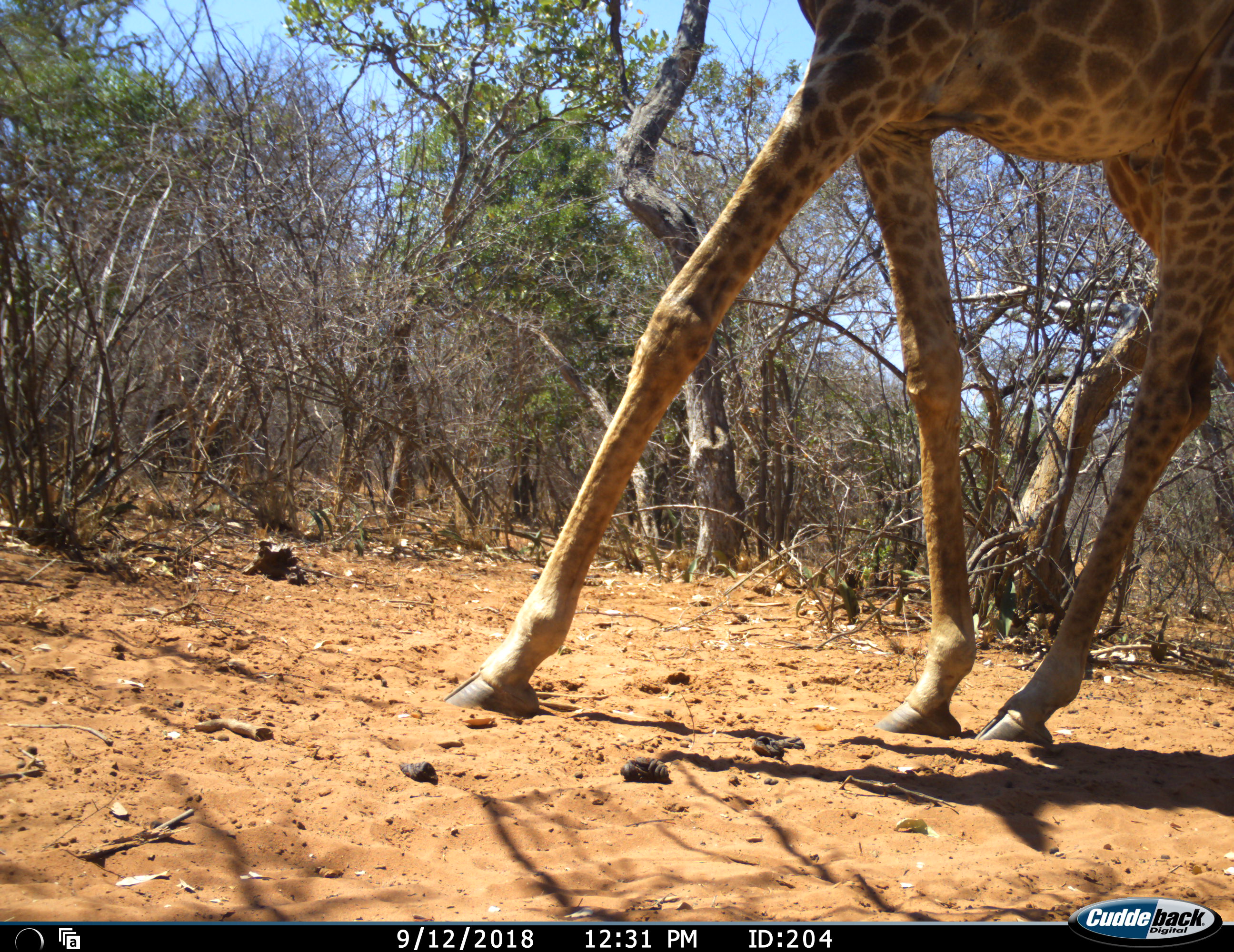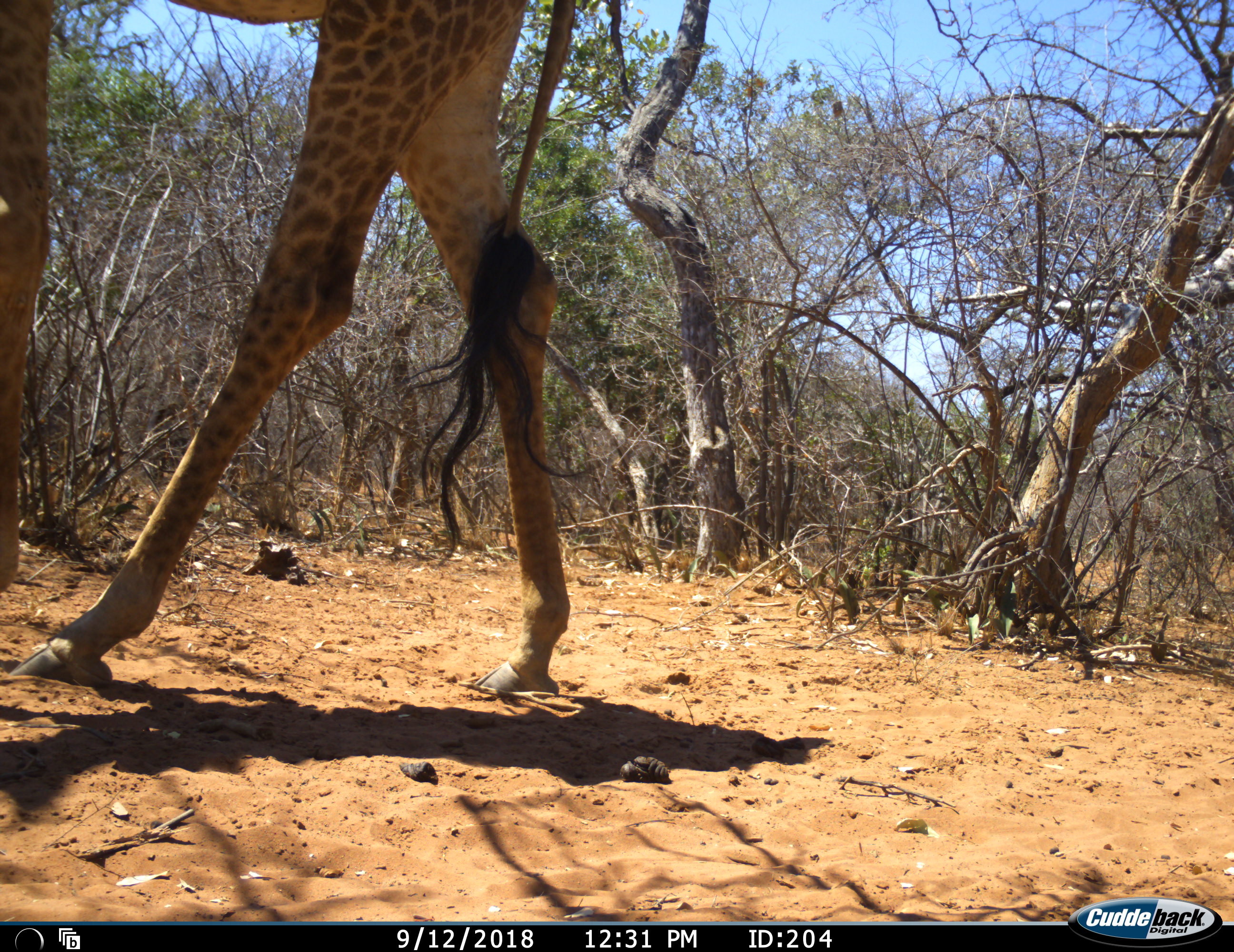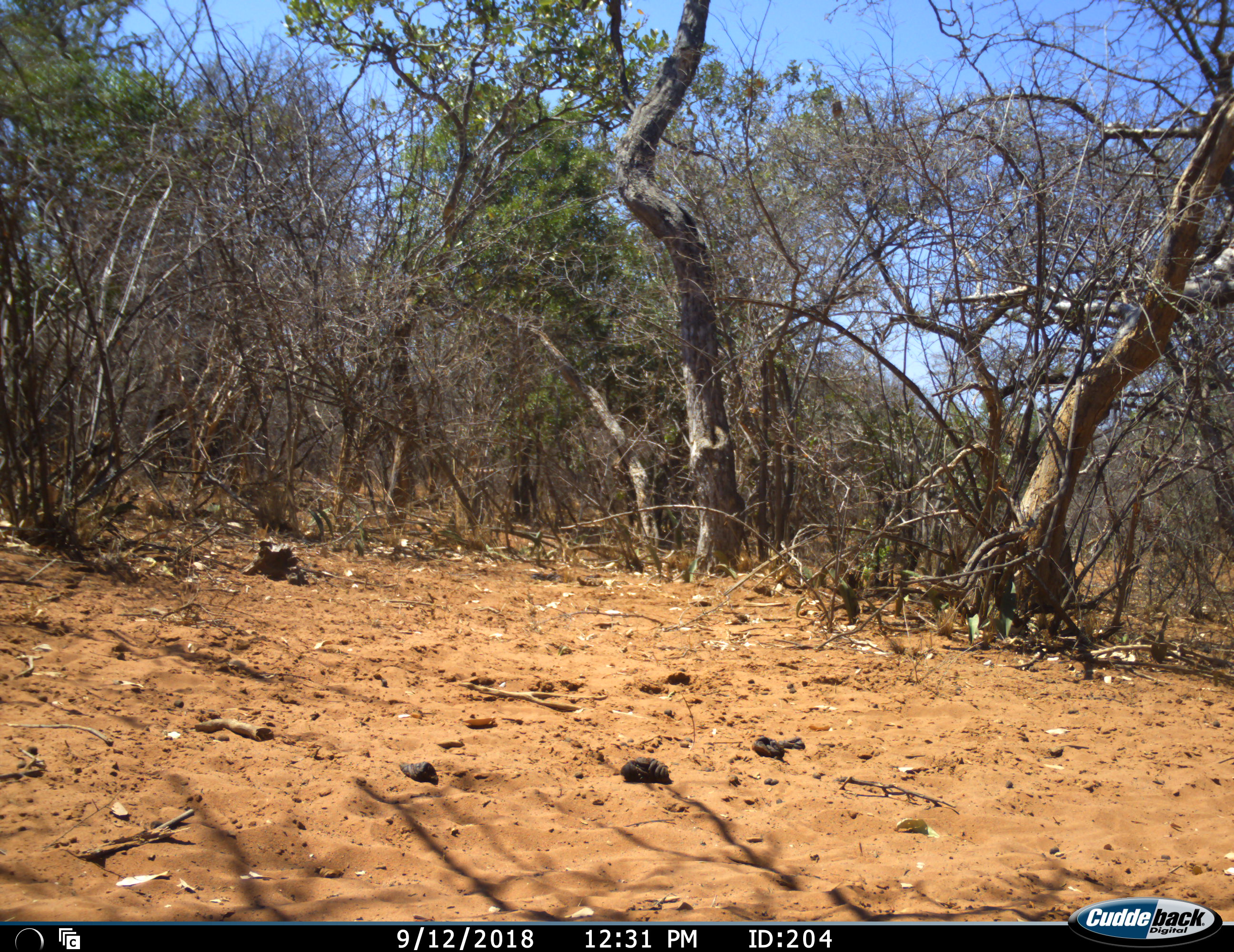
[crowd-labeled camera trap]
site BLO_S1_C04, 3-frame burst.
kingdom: Animalia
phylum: Chordata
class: Mammalia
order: Artiodactyla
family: Giraffidae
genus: Giraffa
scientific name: Giraffa camelopardalis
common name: giraffe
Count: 1.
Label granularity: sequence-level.